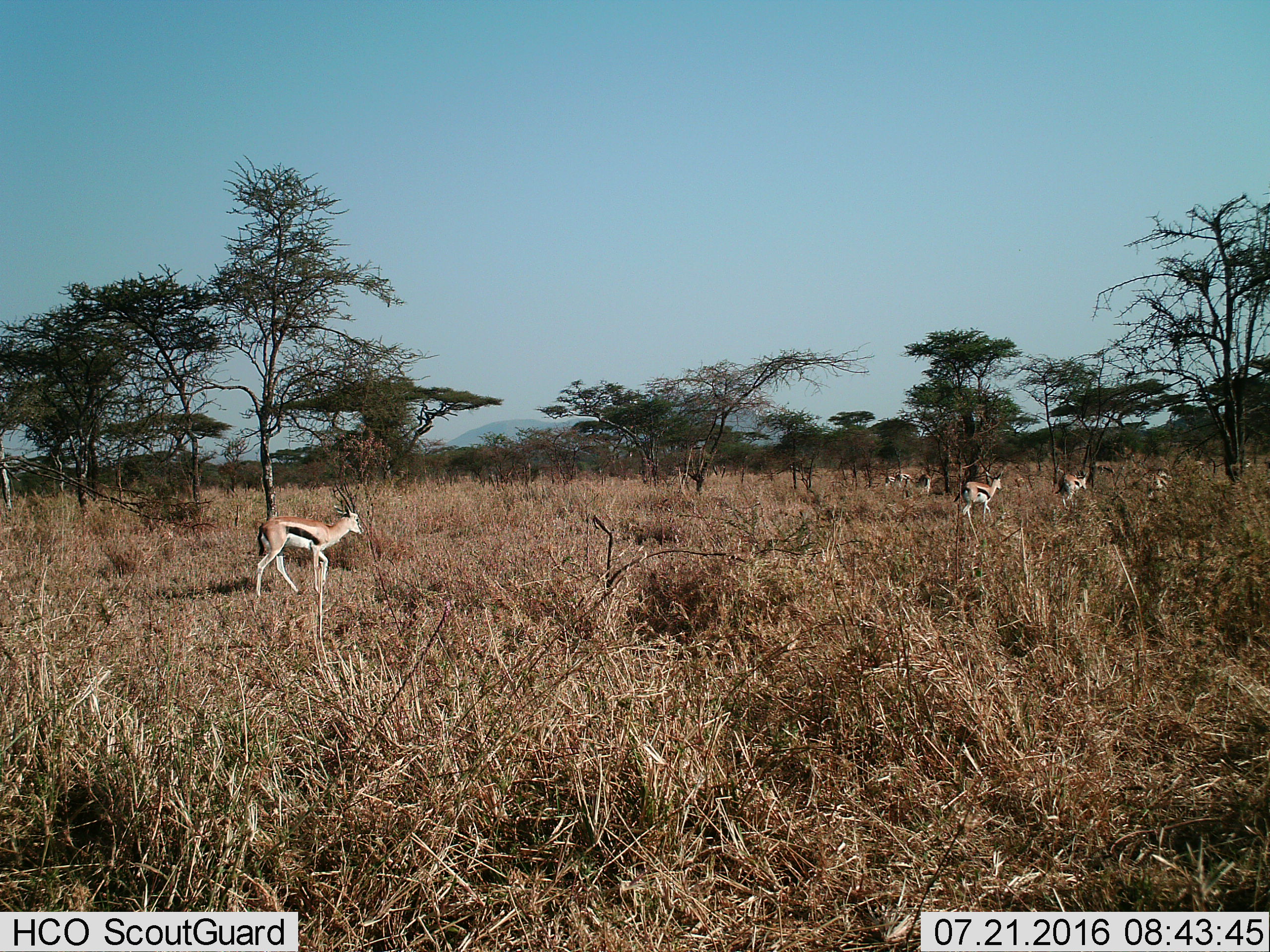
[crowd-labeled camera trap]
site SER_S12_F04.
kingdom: Animalia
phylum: Chordata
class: Mammalia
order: Artiodactyla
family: Bovidae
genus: Eudorcas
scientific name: Eudorcas thomsonii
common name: thomson's gazelle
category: gazellethomsons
Gazellethomsons (thomson's gazelle) (Eudorcas thomsonii), count 7. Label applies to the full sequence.